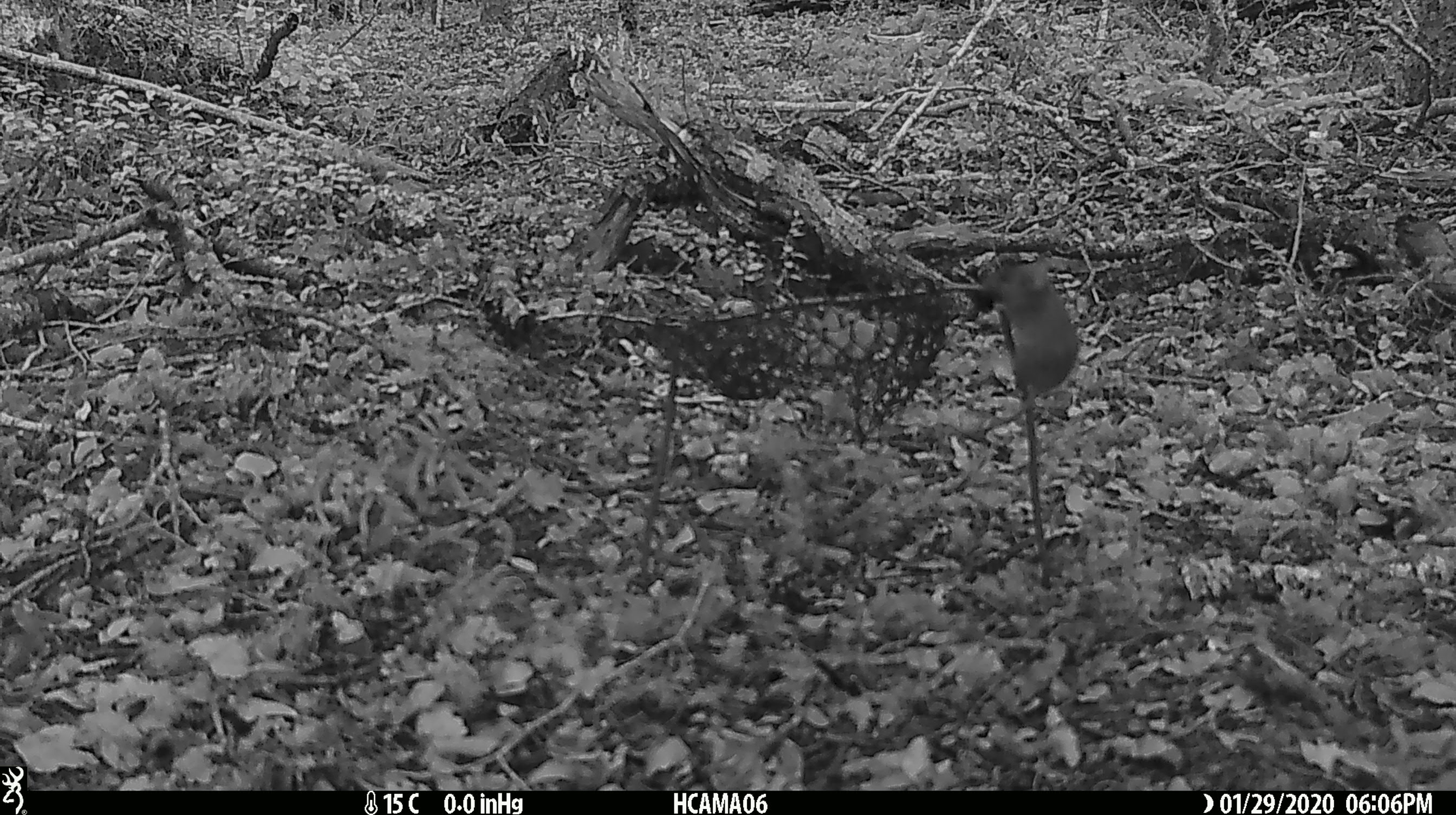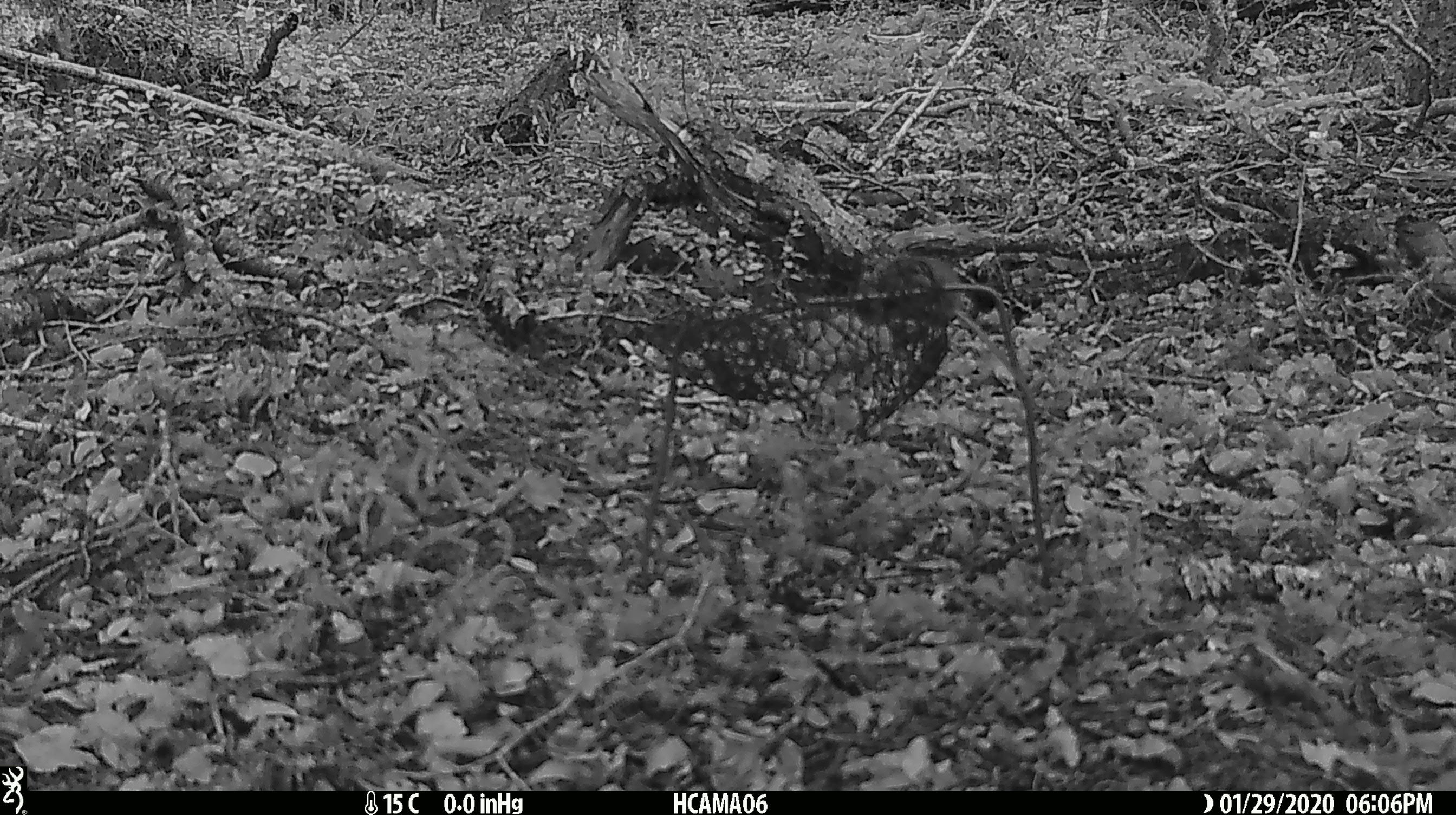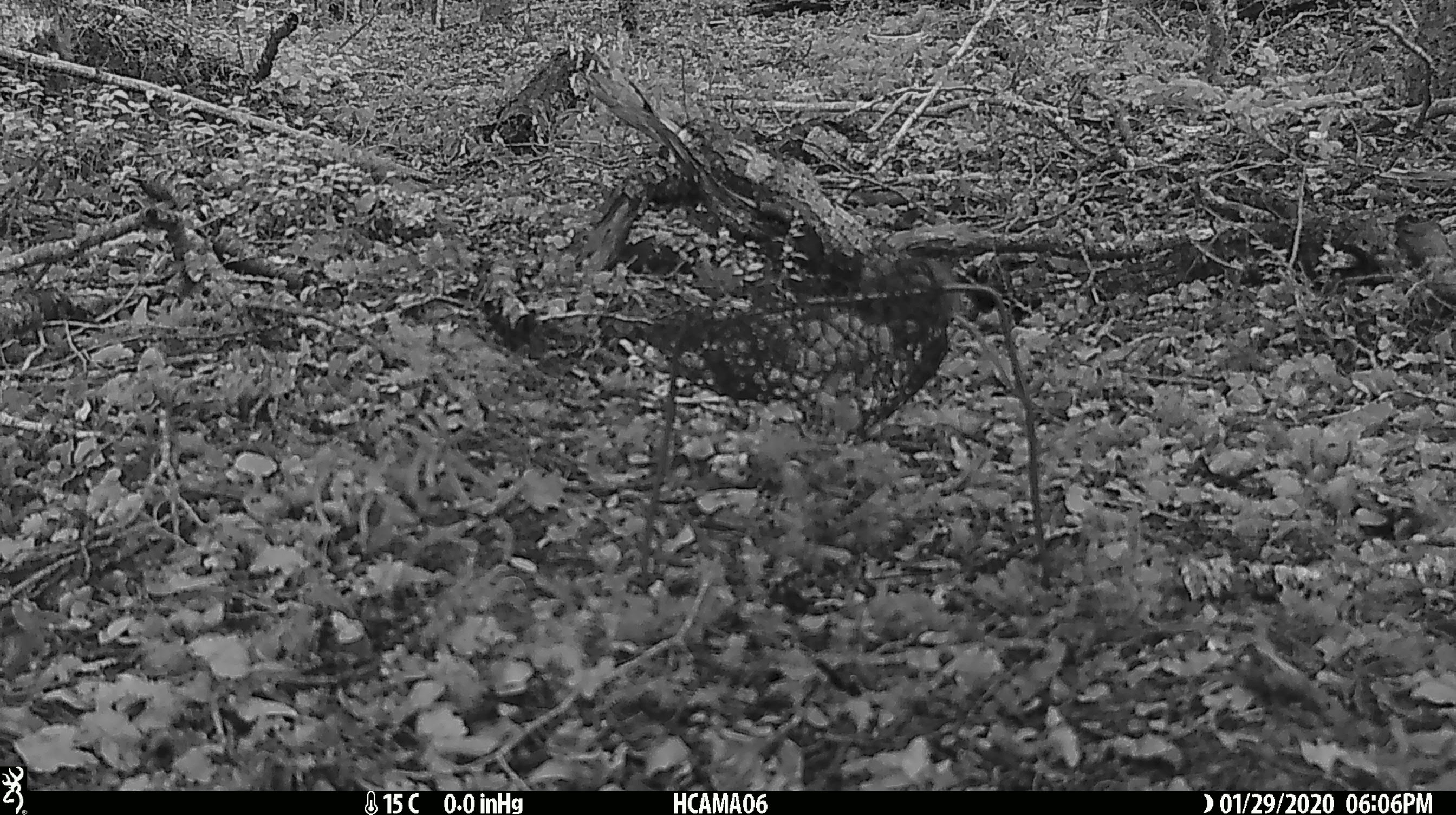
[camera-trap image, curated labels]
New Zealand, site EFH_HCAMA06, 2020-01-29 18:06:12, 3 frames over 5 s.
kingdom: Animalia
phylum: Chordata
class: Mammalia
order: Rodentia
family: Muridae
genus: Mus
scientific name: Mus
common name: mouse